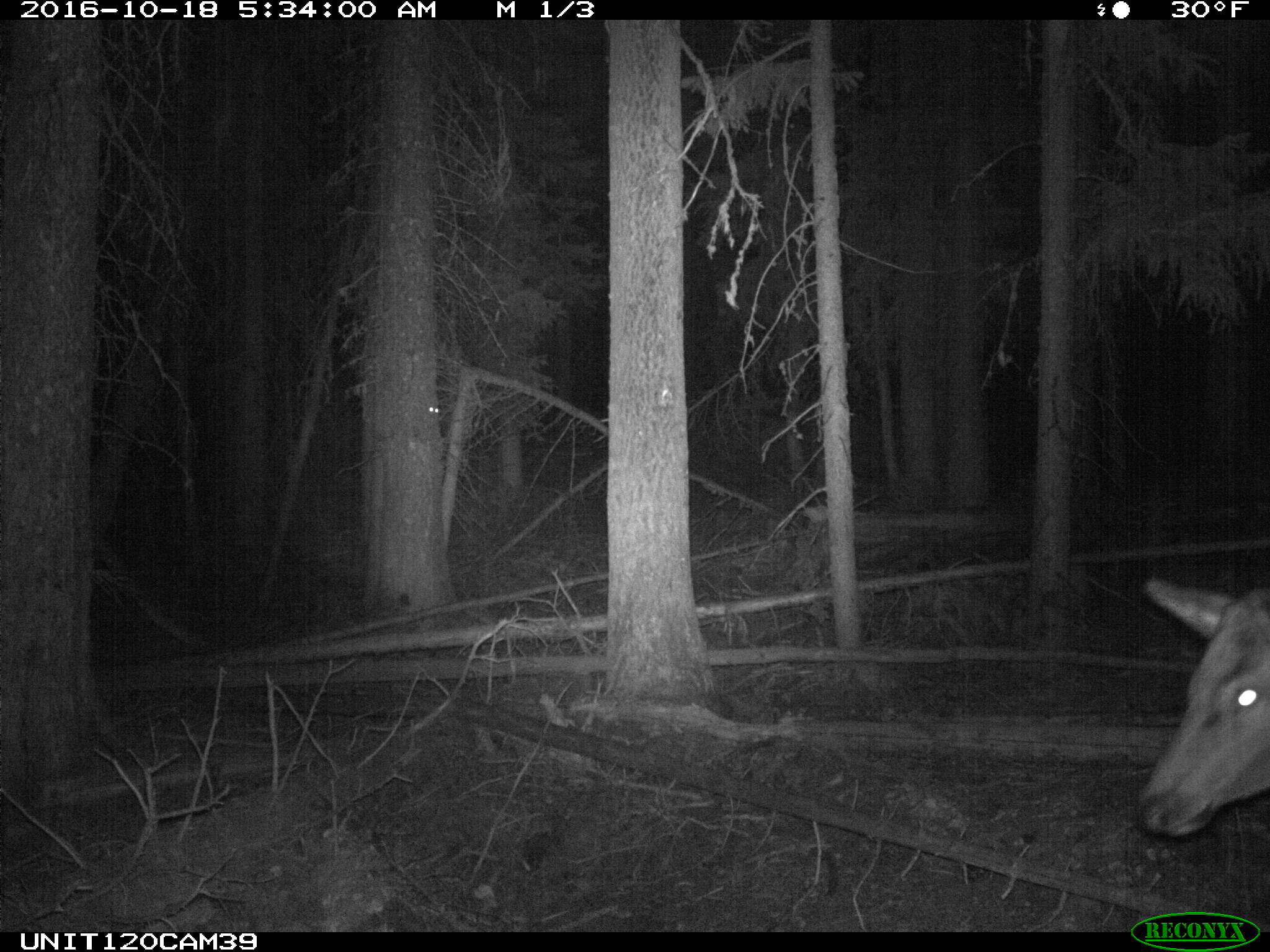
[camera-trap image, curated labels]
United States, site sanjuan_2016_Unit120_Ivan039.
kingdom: Animalia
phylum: Chordata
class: Mammalia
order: Artiodactyla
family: Cervidae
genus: Cervus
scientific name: Cervus elaphus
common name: red deer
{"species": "Cervus elaphus (red deer)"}